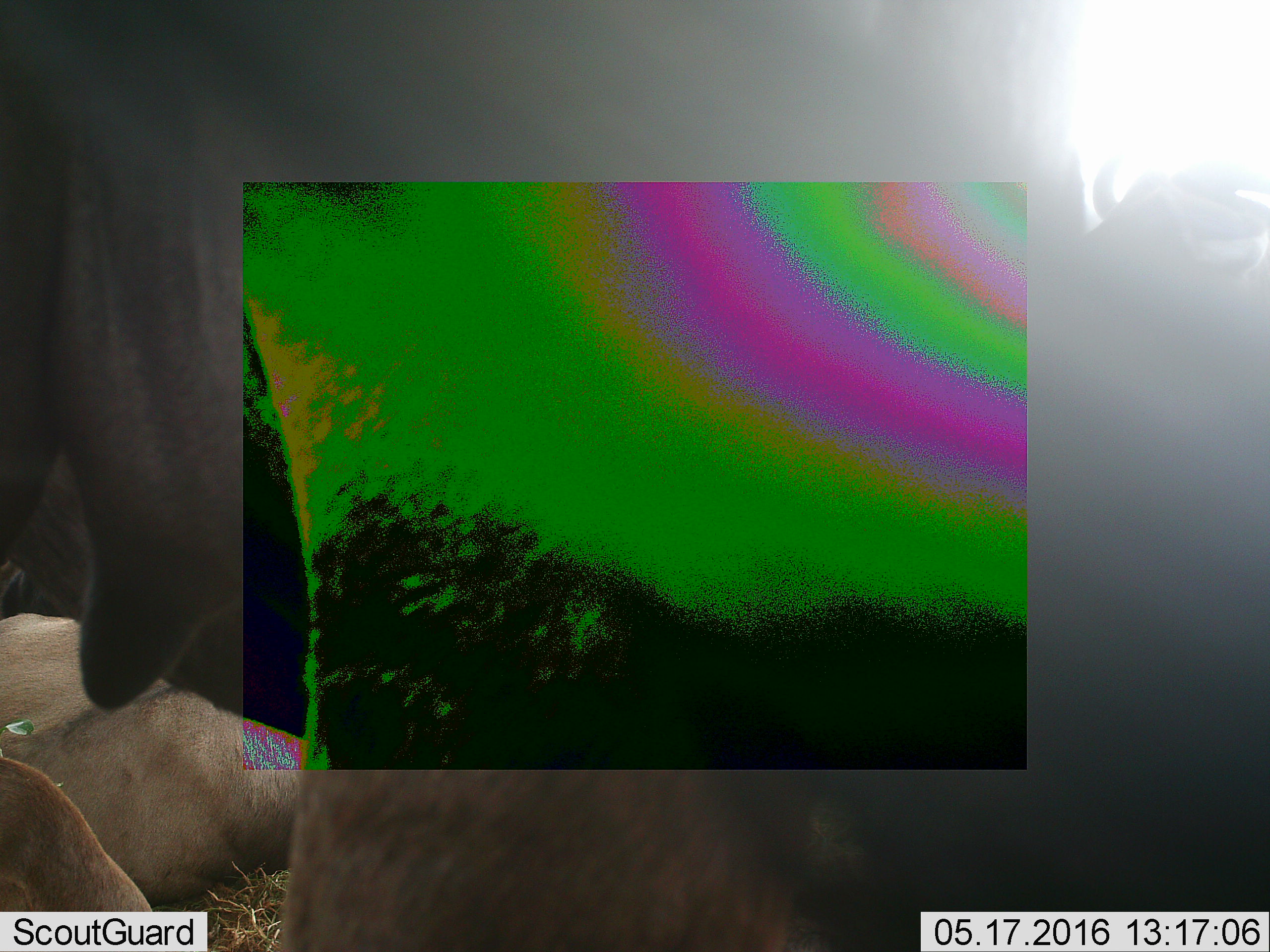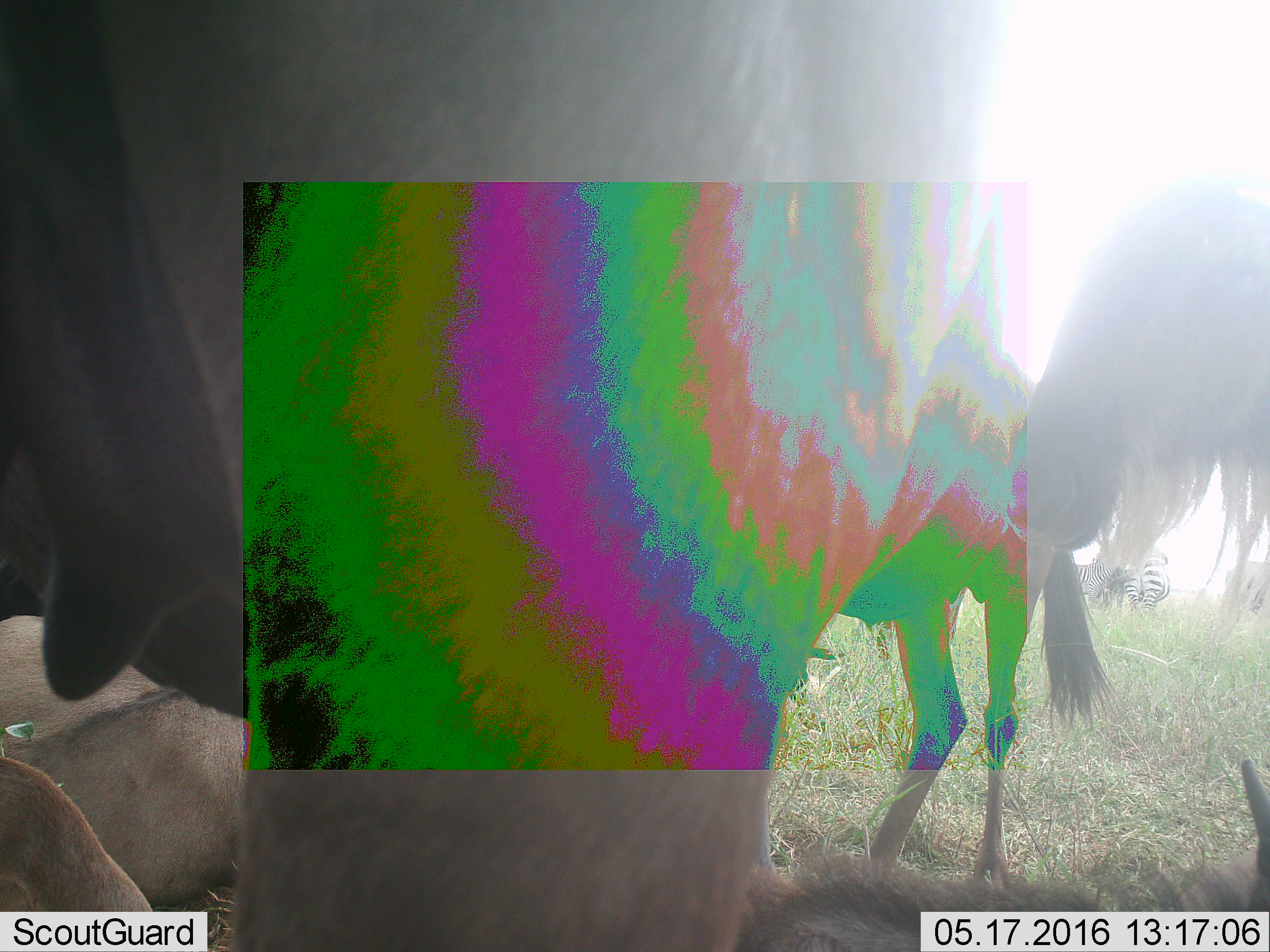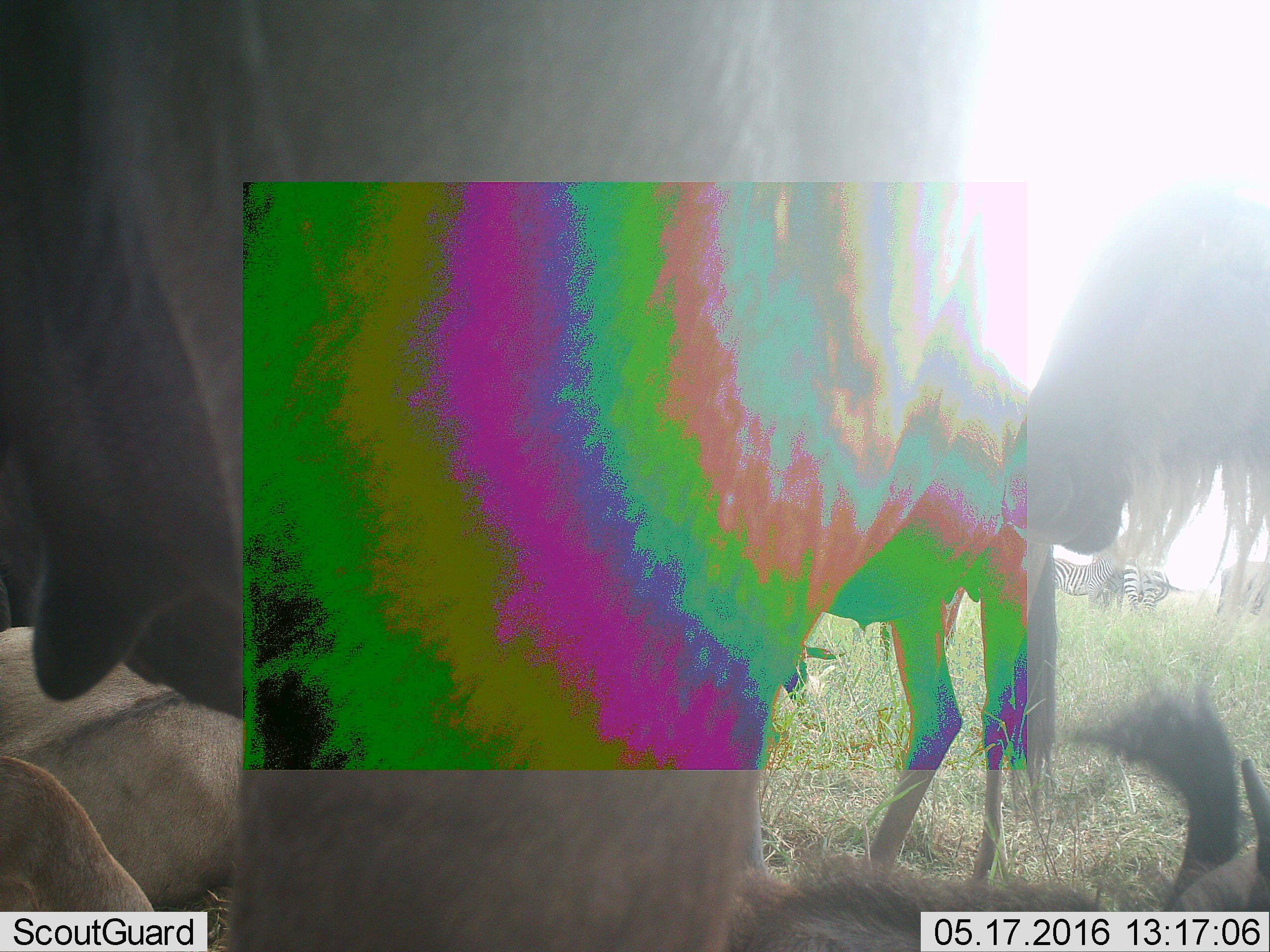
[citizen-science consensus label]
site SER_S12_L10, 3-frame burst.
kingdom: Animalia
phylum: Chordata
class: Mammalia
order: Artiodactyla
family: Bovidae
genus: Connochaetes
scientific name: Connochaetes taurinus taurinus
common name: blue wildebeest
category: wildebeestblue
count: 3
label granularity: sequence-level